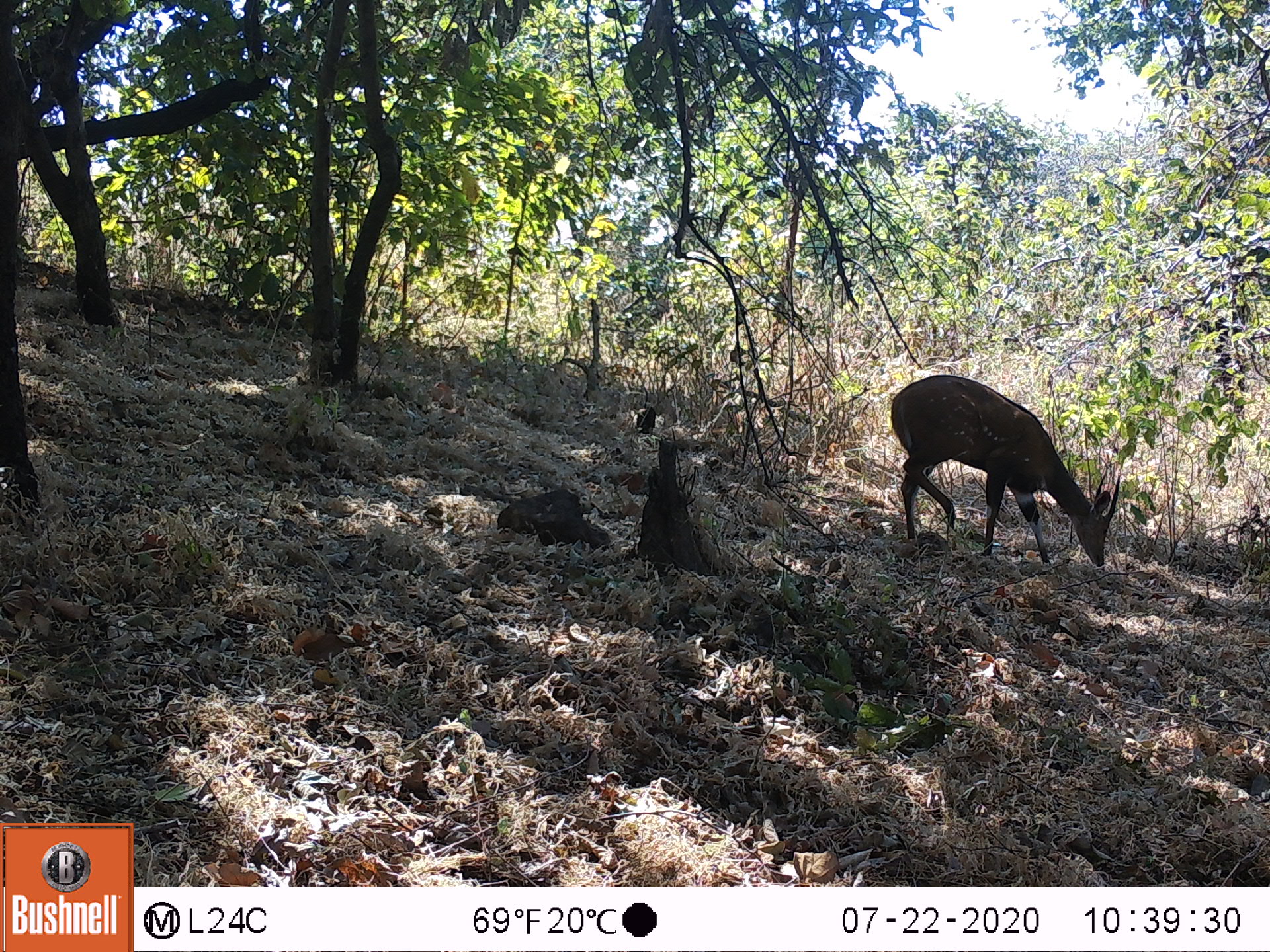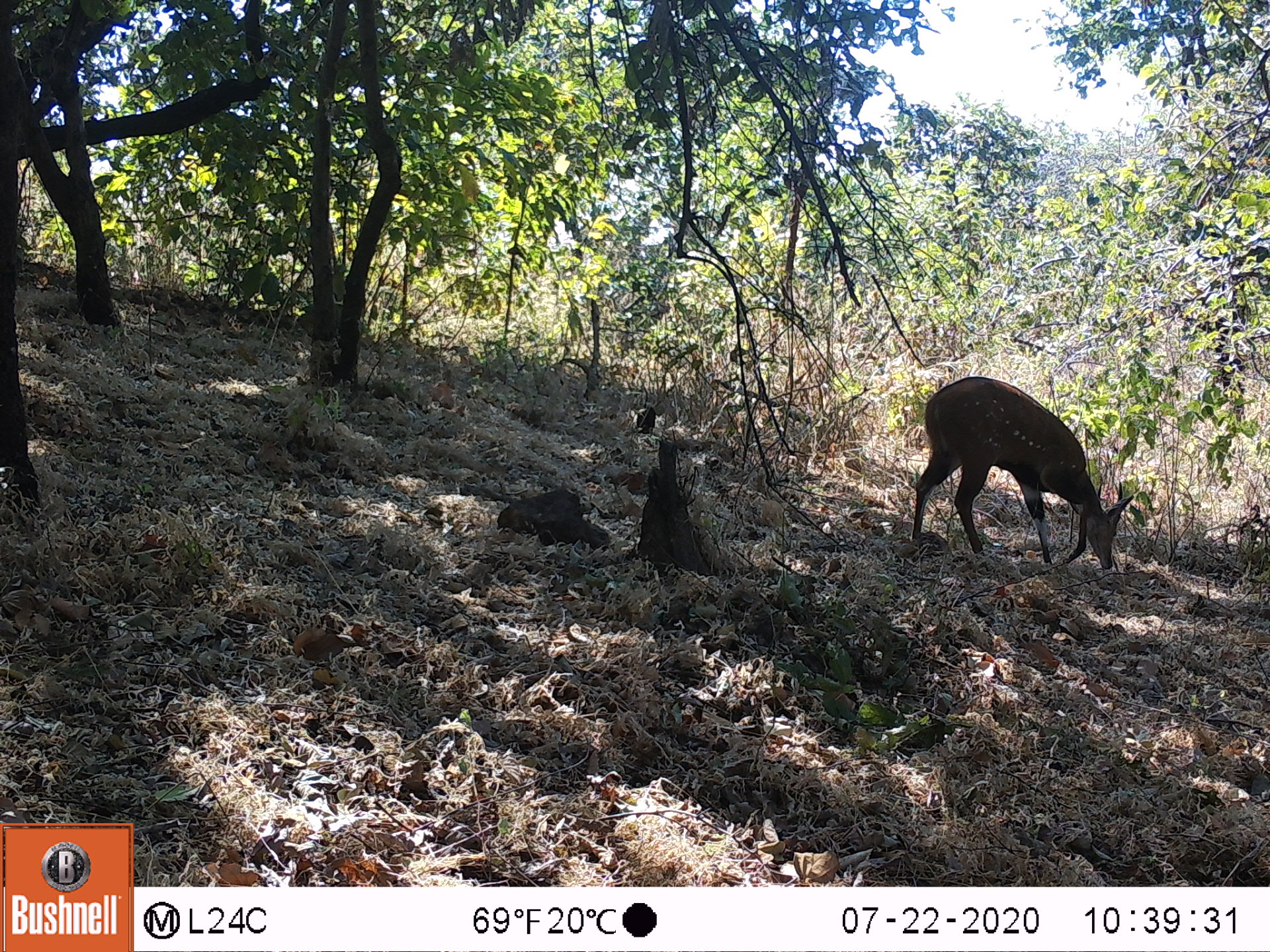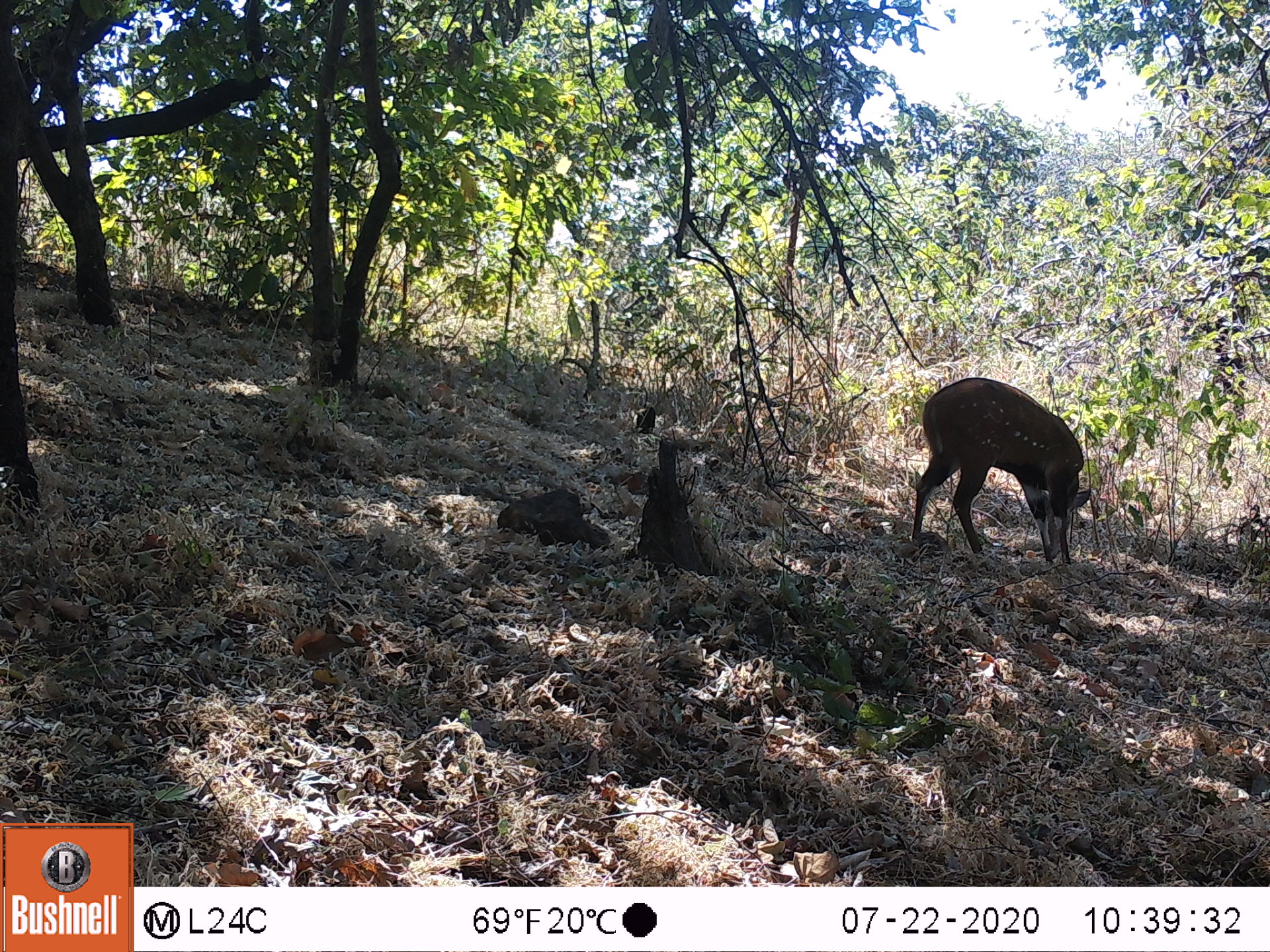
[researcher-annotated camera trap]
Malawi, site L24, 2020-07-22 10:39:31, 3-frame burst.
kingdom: Animalia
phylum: Chordata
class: Mammalia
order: Artiodactyla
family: Bovidae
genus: Tragelaphus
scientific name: Tragelaphus sylvaticus sylvaticus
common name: cape bushbuck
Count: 1.